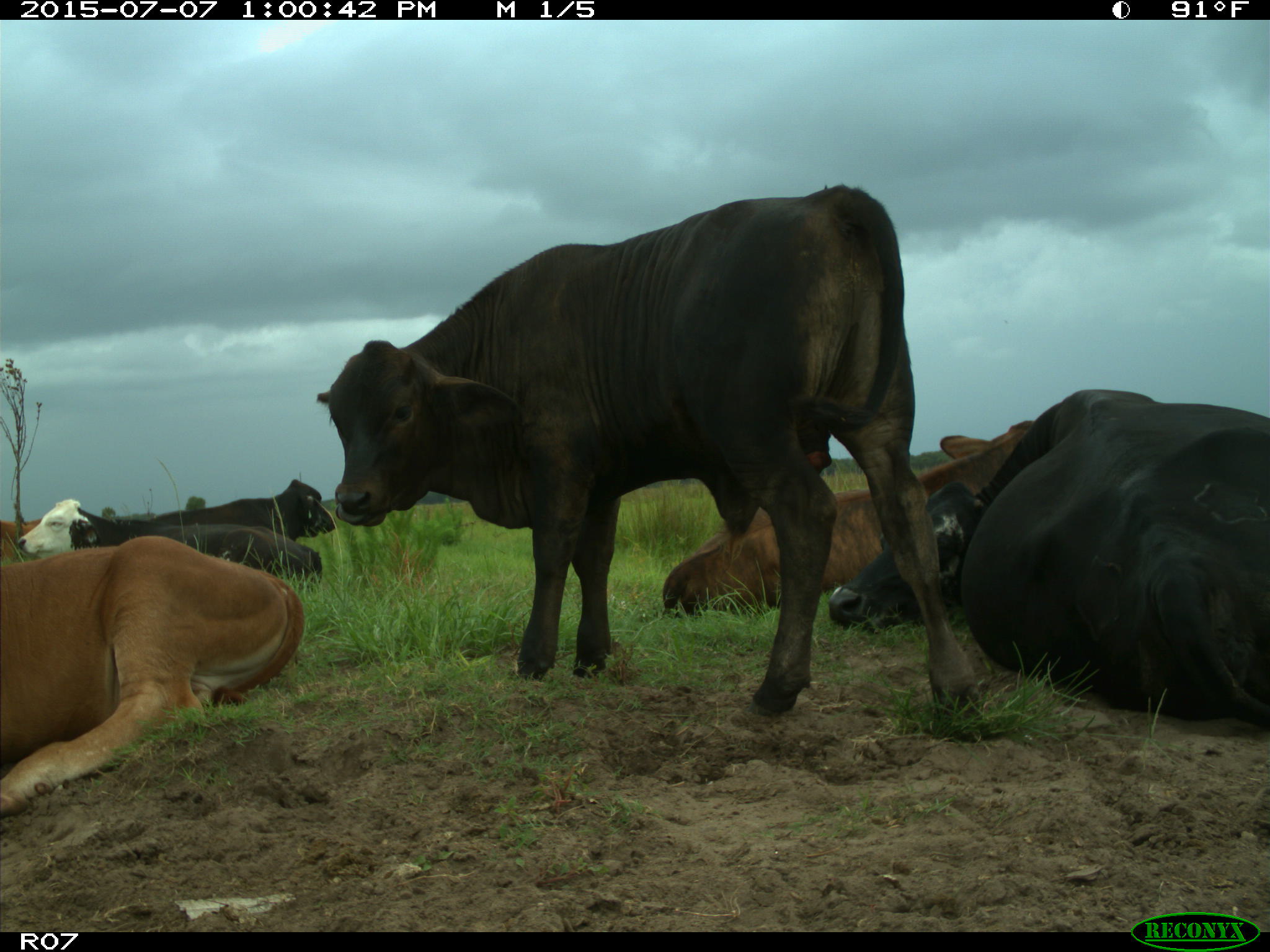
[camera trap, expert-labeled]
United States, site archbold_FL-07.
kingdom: Animalia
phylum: Chordata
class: Mammalia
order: Artiodactyla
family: Bovidae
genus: Bos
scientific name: Bos taurus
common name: domestic cow